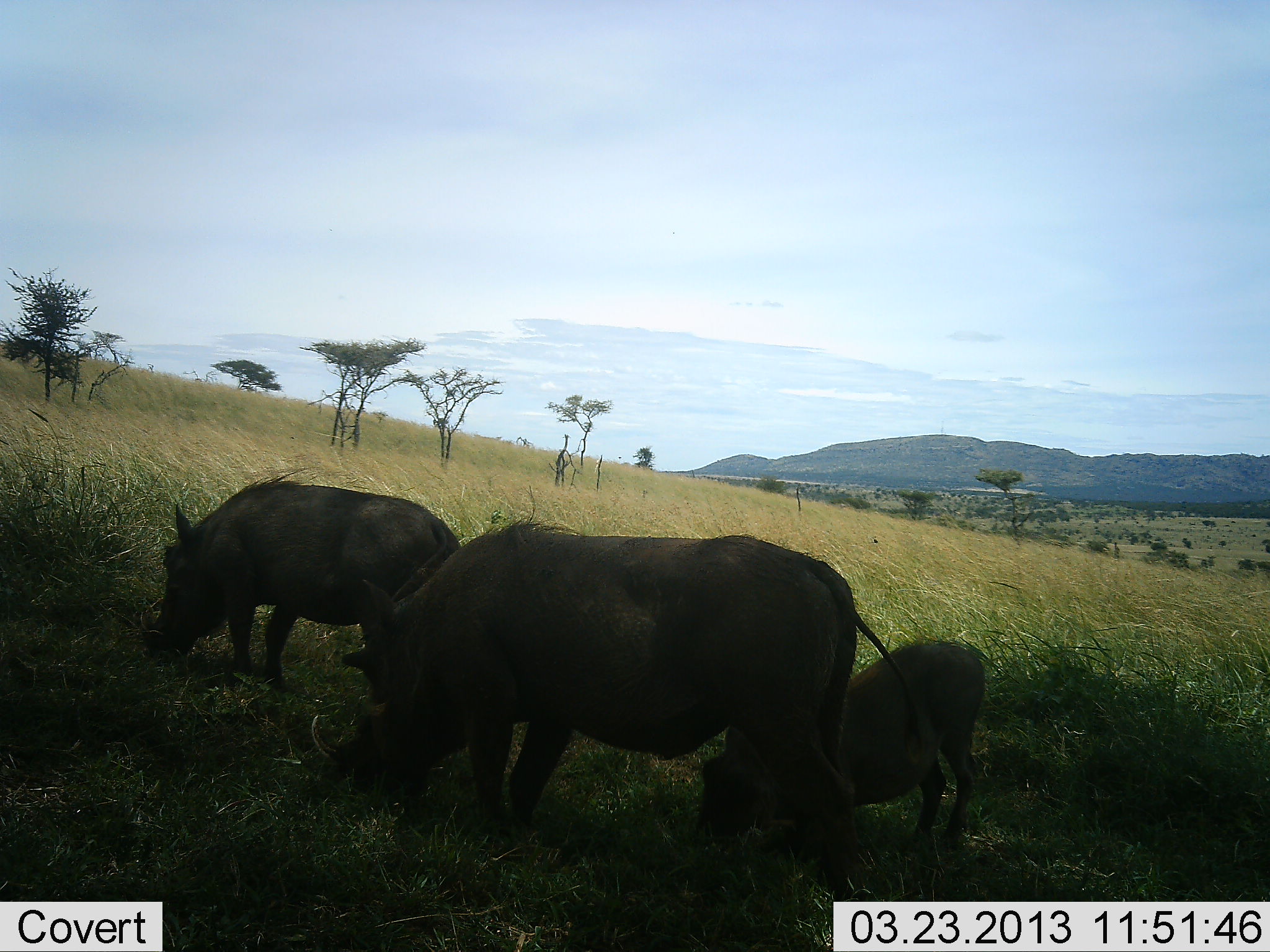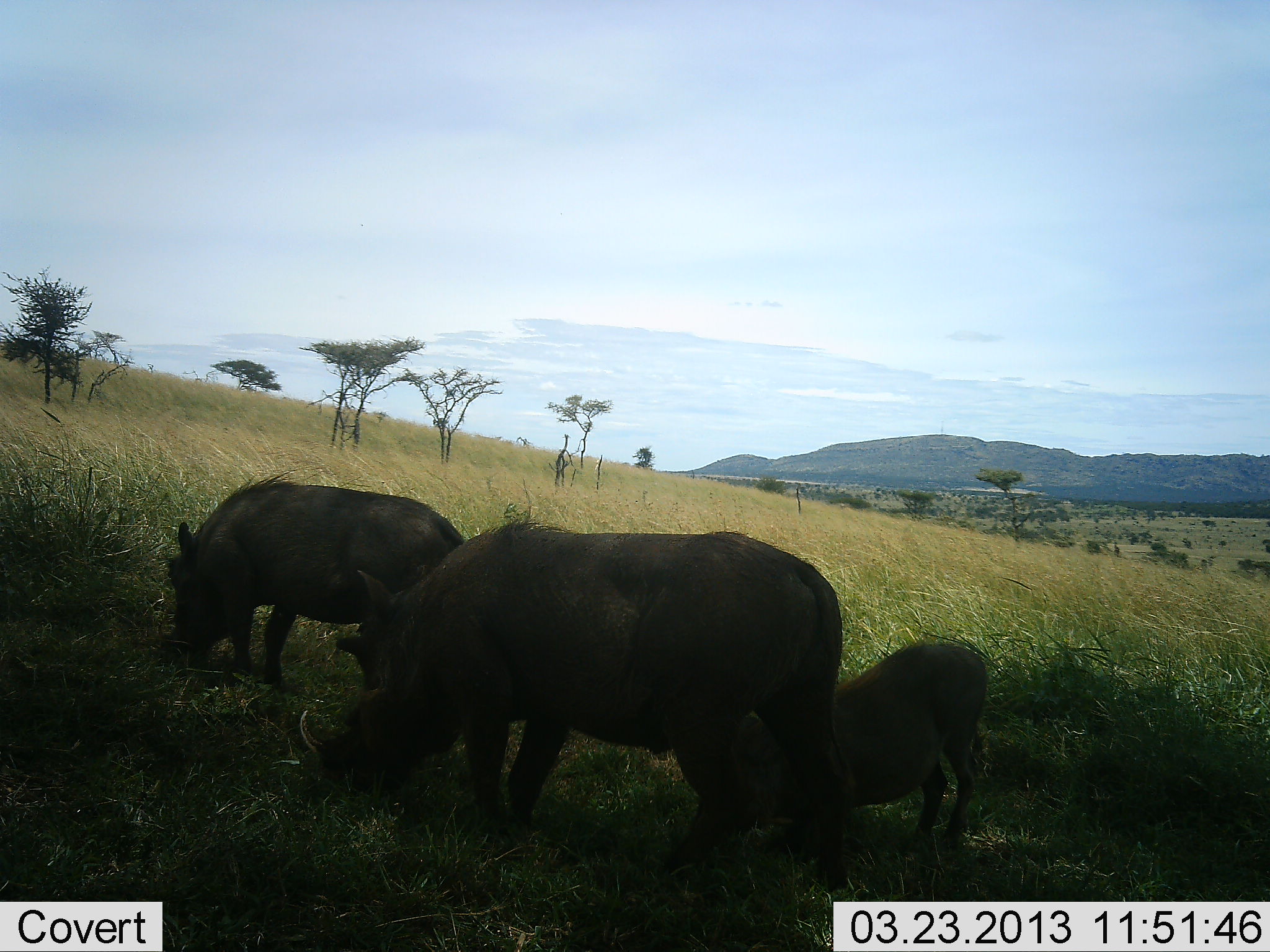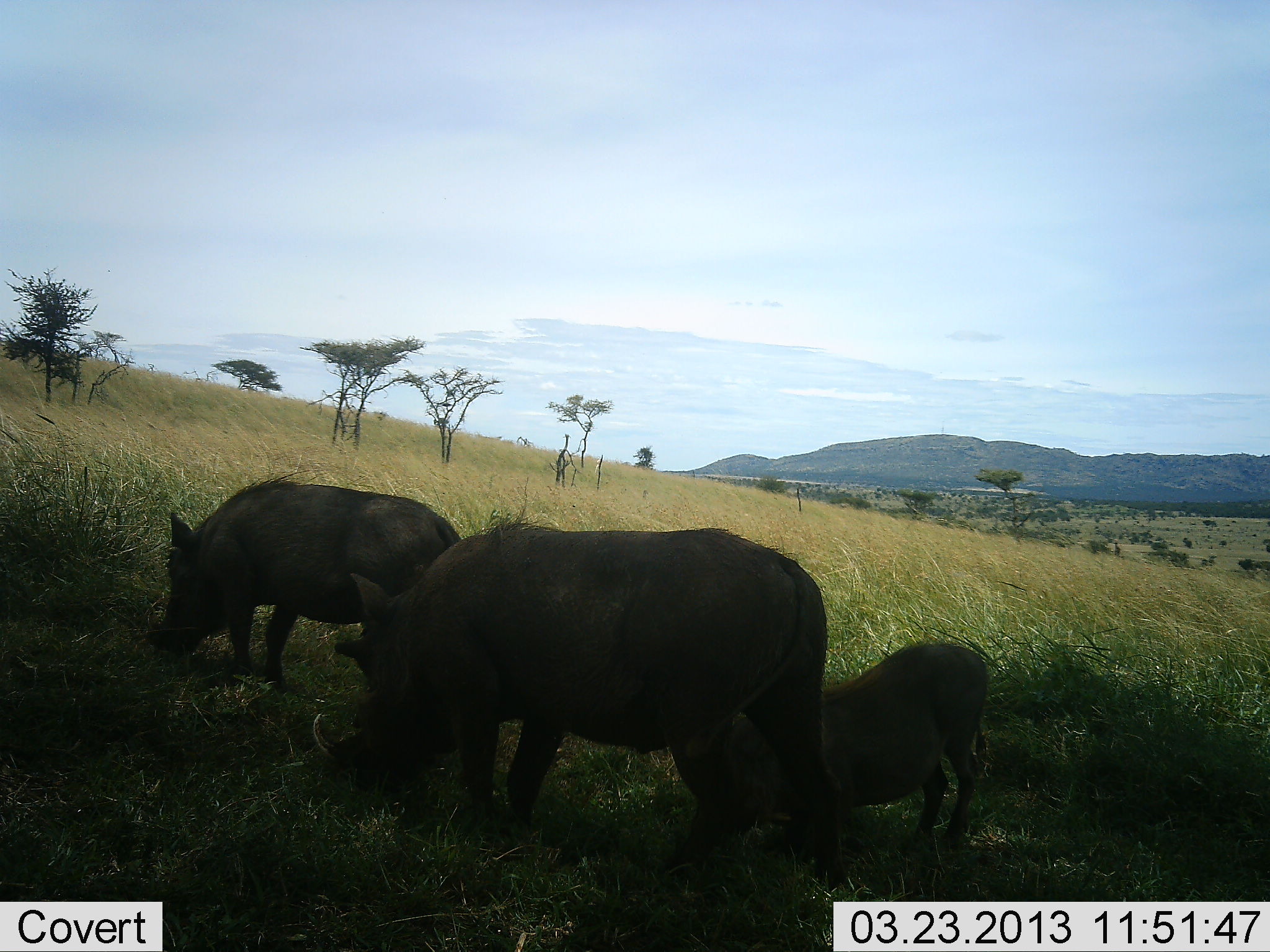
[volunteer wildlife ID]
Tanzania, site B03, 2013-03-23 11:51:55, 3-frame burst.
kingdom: Animalia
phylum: Chordata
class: Mammalia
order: Artiodactyla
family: Suidae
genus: Phacochoerus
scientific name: Phacochoerus africanus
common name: warthog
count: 3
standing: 21%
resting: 2%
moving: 2%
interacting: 2%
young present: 88%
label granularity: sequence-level